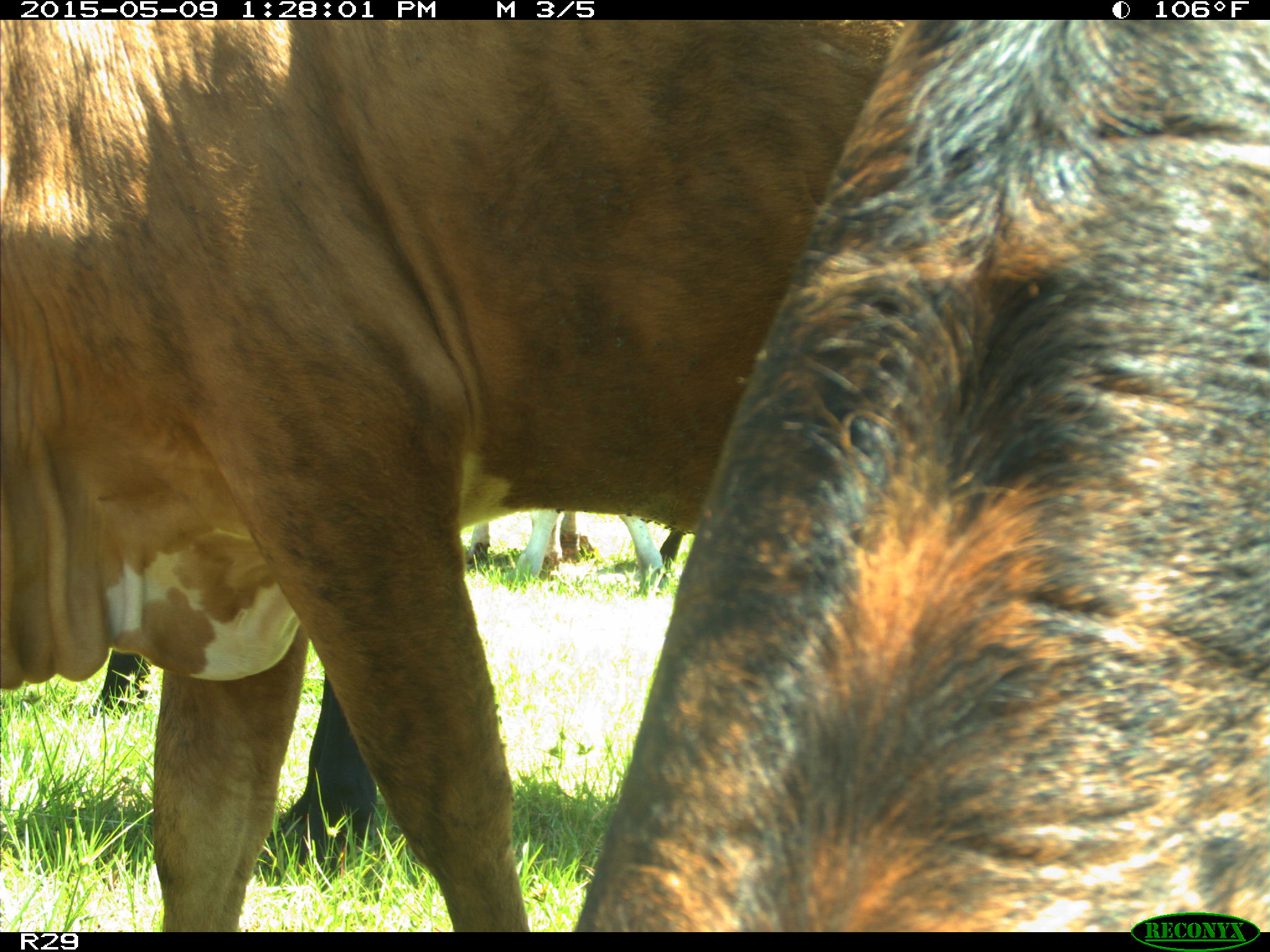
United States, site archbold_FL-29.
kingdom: Animalia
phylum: Chordata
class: Mammalia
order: Artiodactyla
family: Bovidae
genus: Bos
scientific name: Bos taurus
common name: domestic cow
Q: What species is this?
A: Bos taurus (domestic cow).